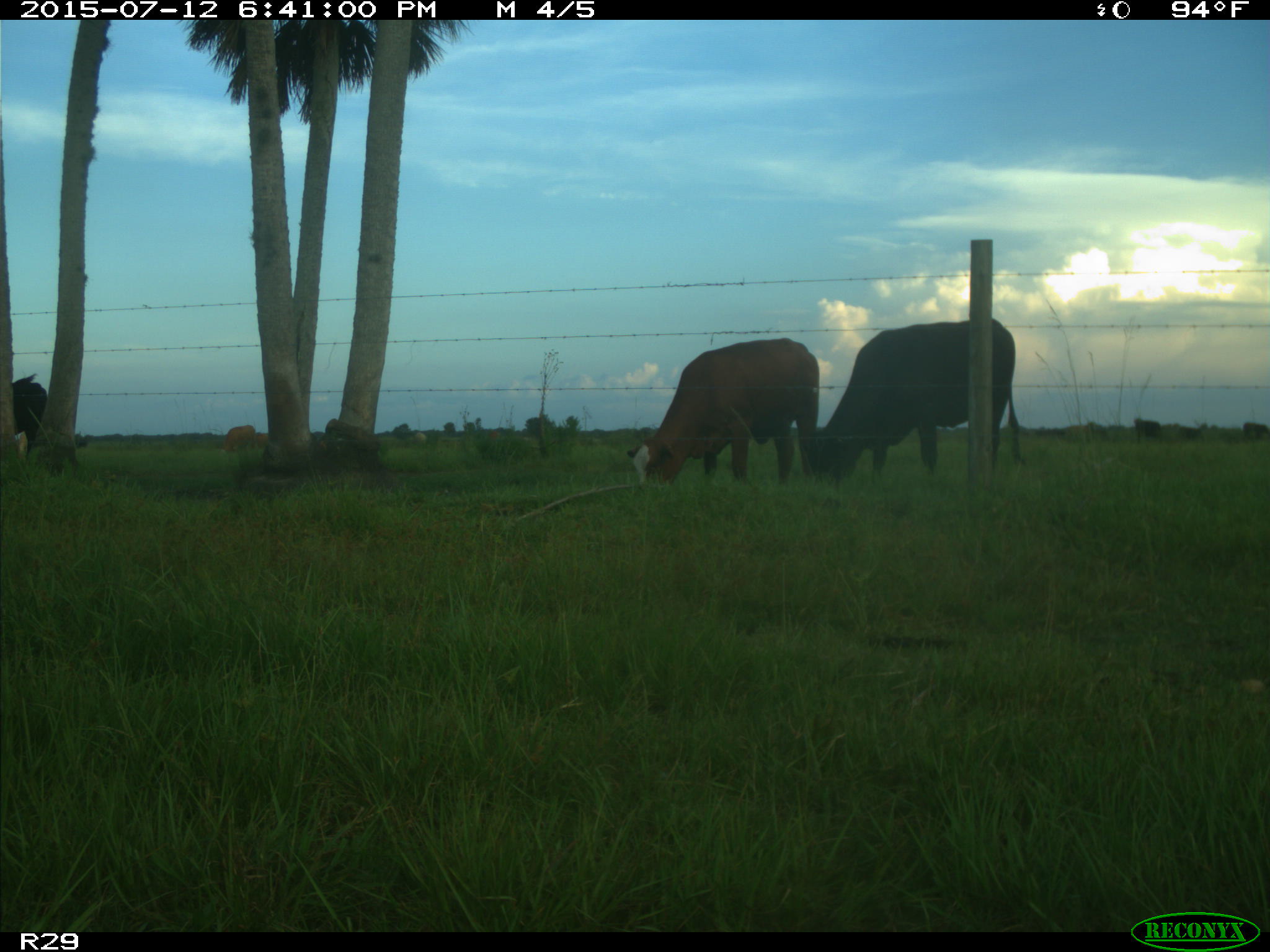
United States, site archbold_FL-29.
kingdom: Animalia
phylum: Chordata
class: Mammalia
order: Artiodactyla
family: Bovidae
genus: Bos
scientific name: Bos taurus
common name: domestic cow